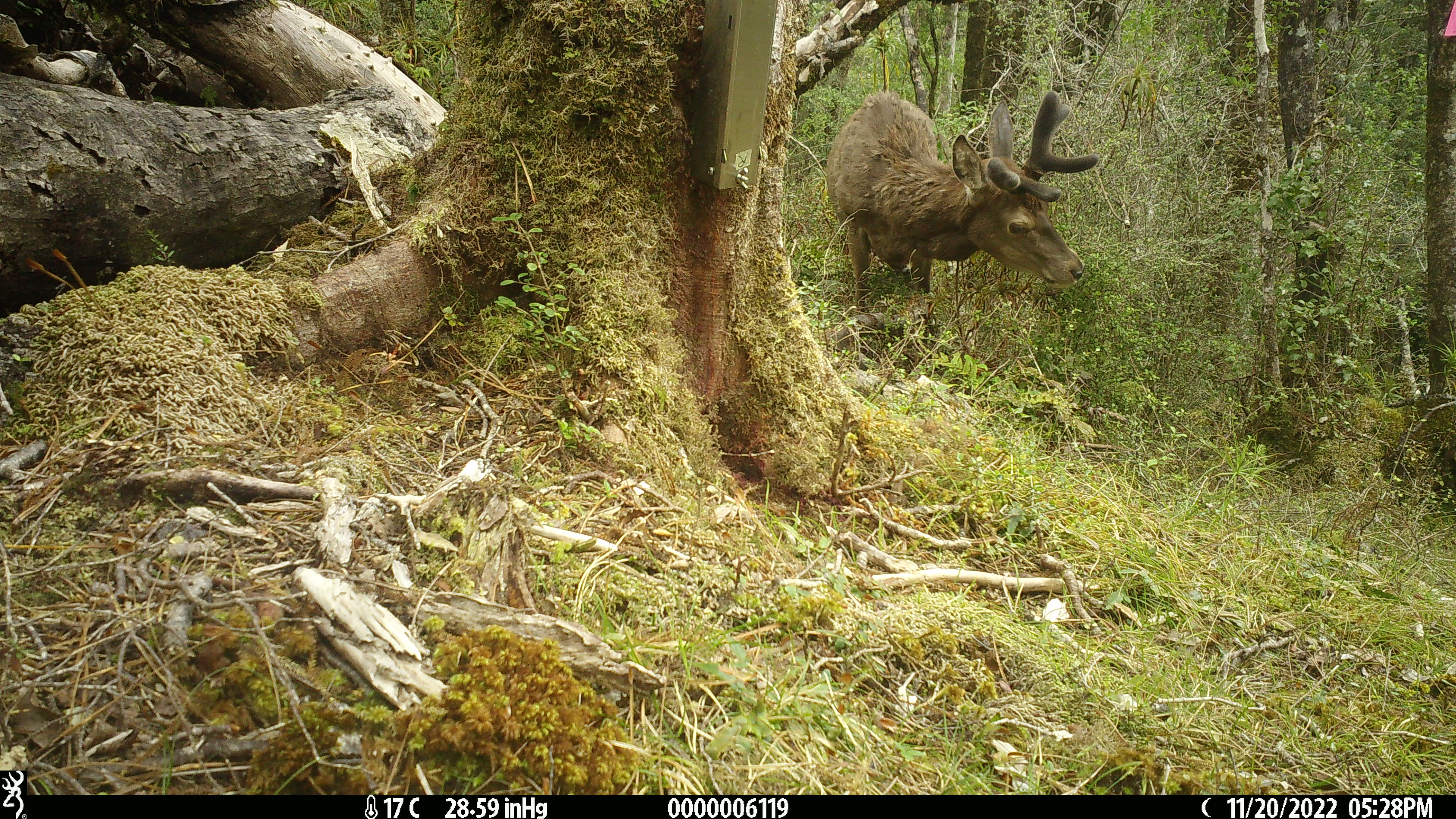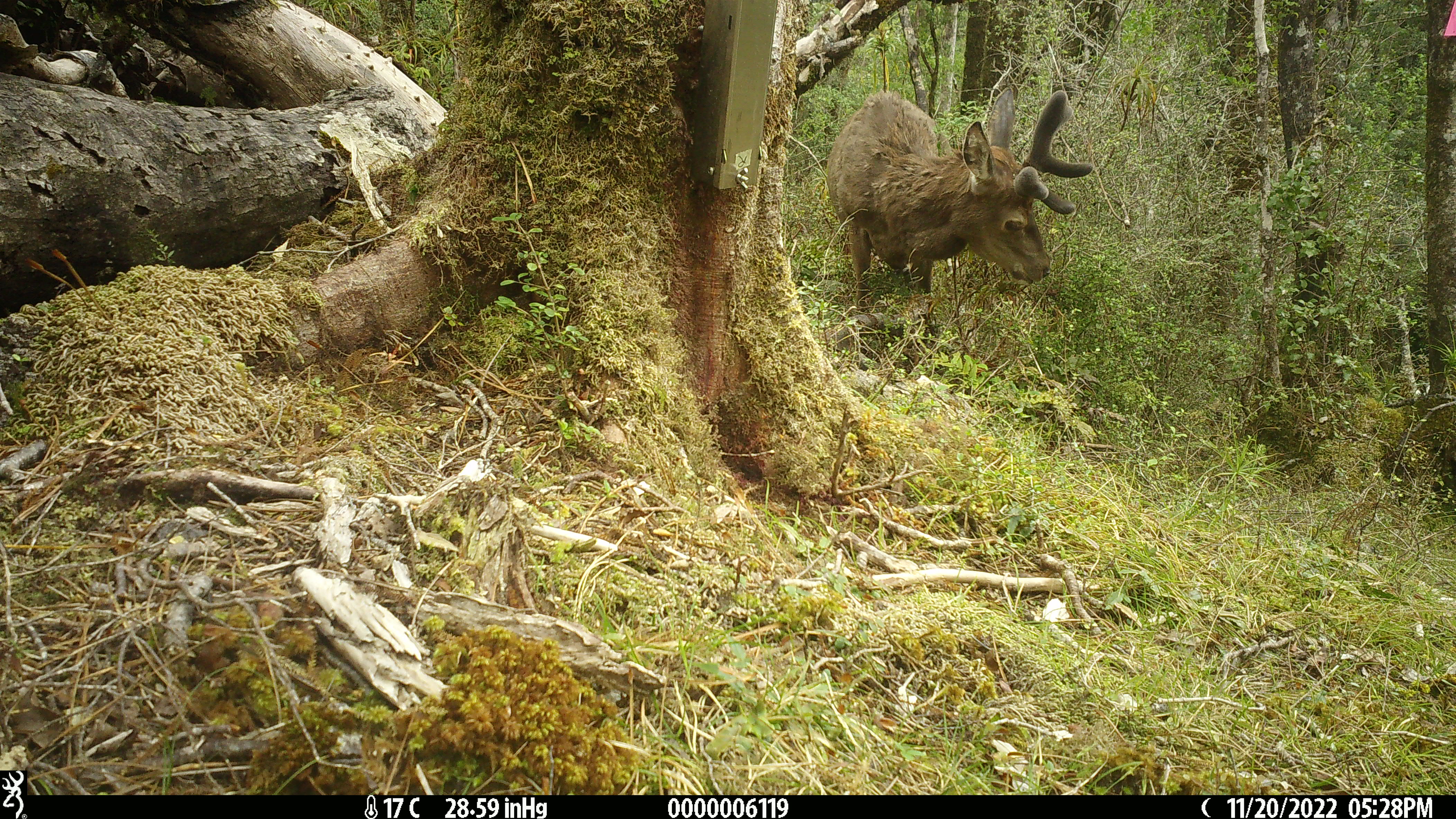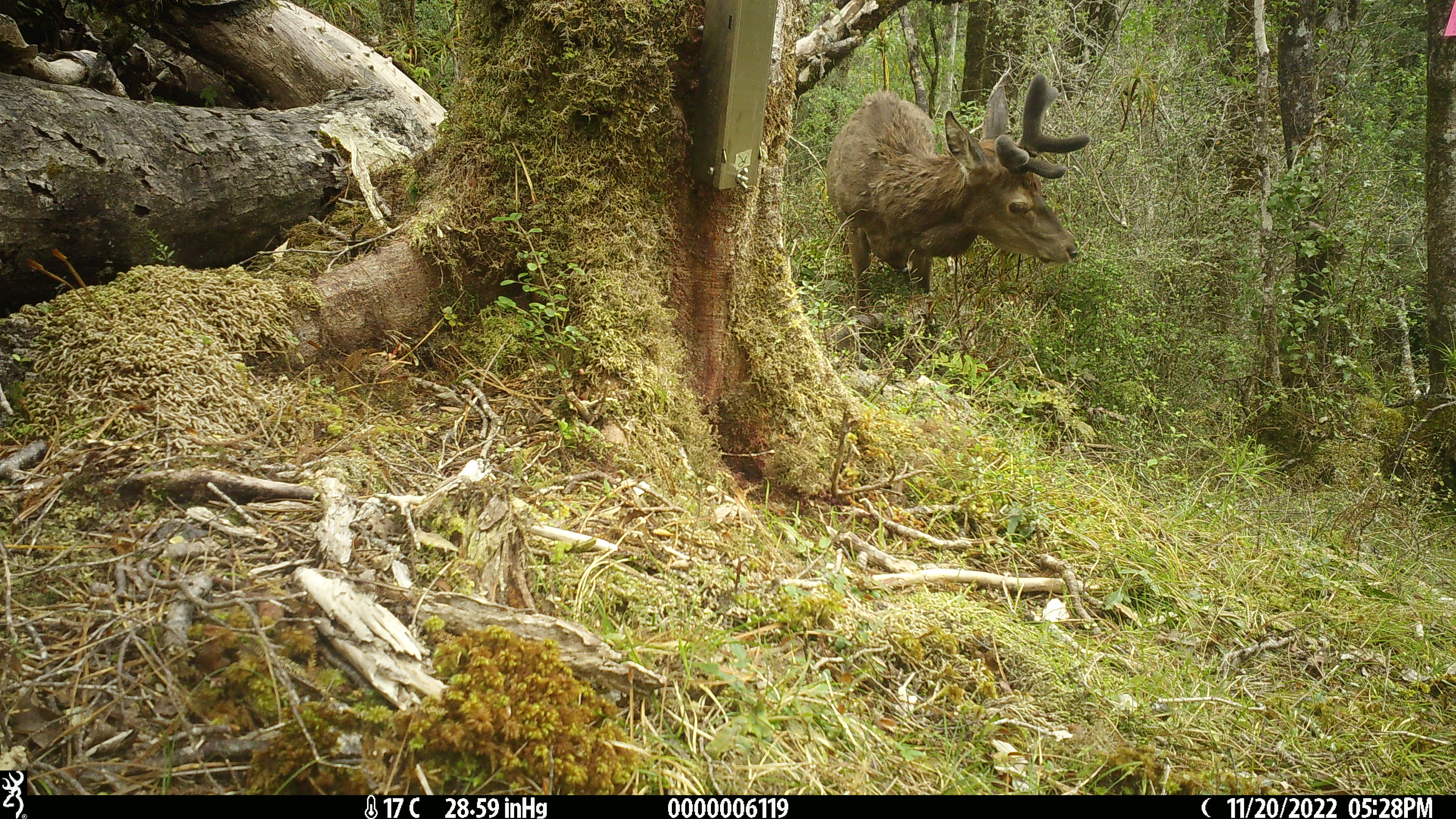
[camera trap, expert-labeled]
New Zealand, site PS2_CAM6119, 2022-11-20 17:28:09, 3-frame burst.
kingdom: Animalia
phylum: Chordata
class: Mammalia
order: Artiodactyla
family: Cervidae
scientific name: Cervidae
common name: deer